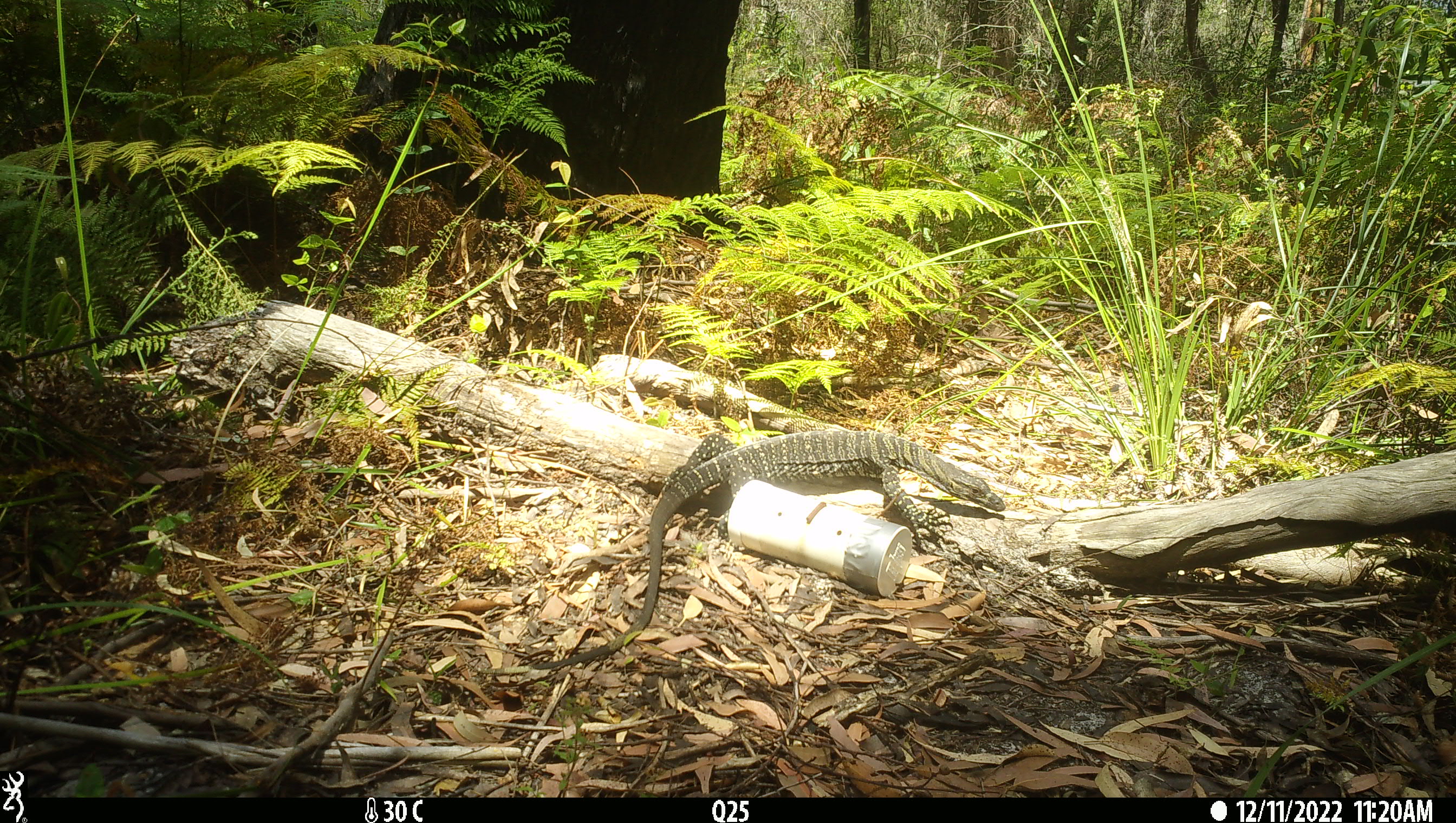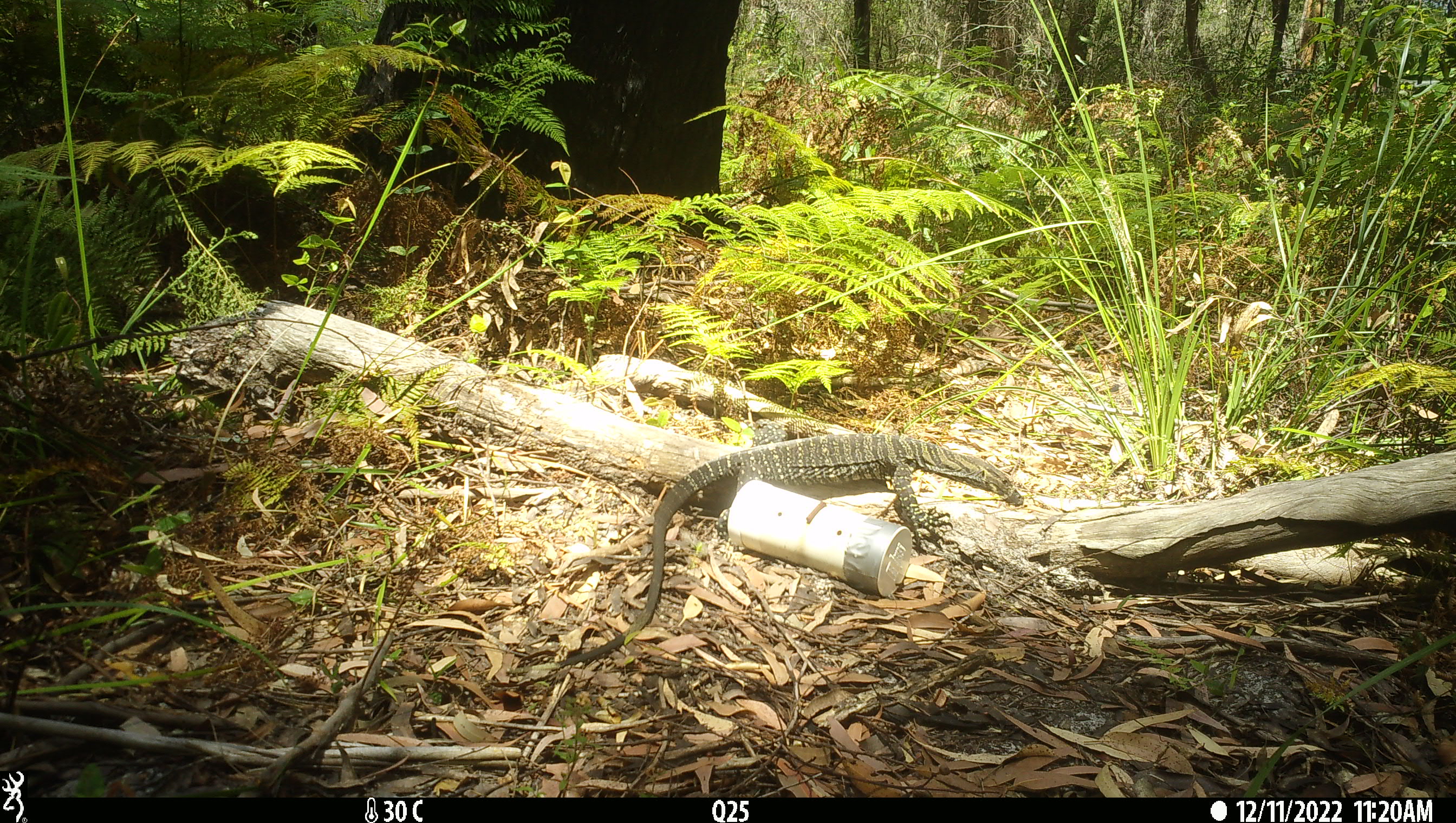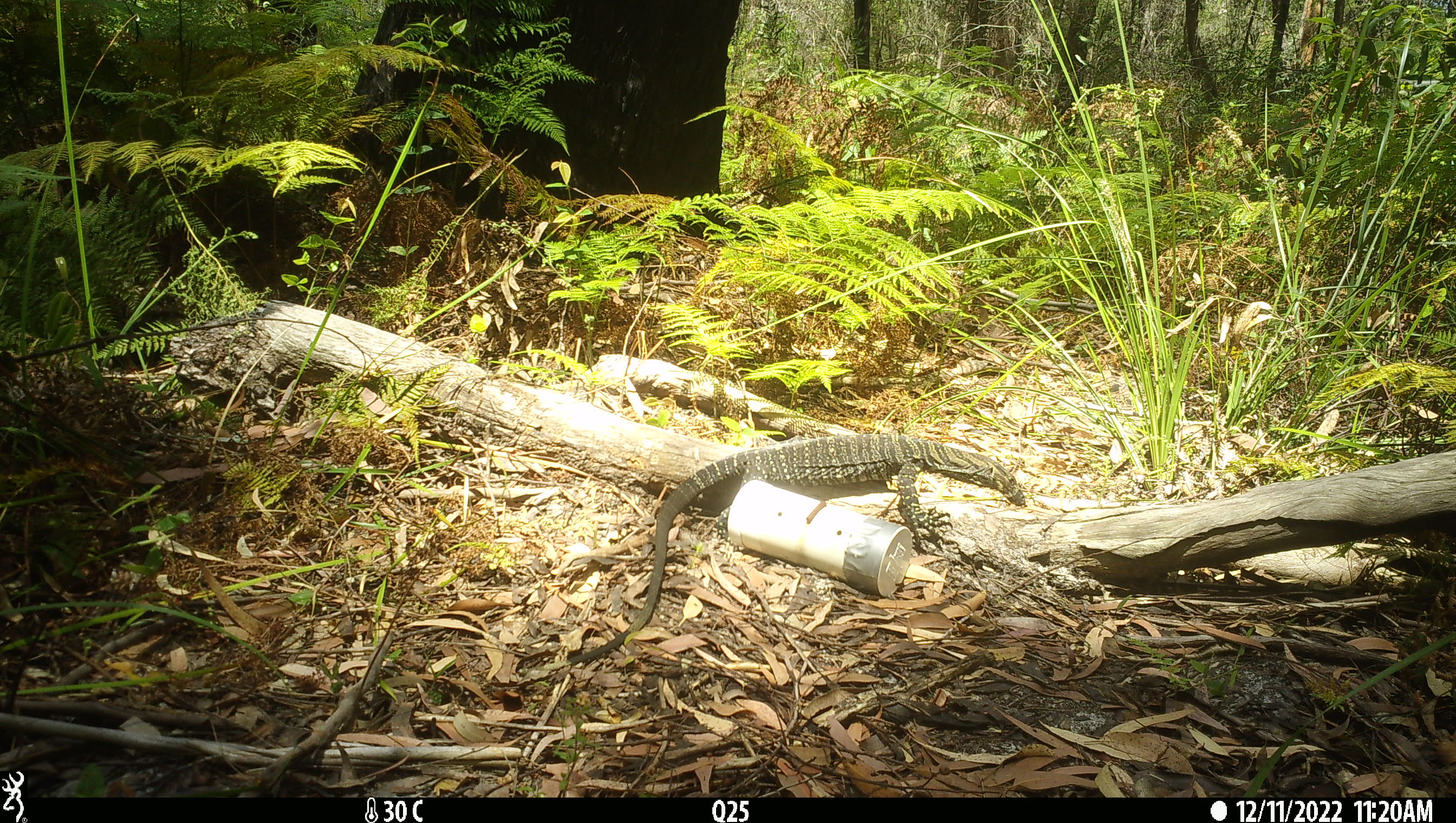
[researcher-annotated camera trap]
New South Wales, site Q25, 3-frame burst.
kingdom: Animalia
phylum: Chordata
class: Reptilia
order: Squamata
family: Varanidae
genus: Varanus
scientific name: Varanus varius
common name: lace monitor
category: goanna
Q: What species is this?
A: Goanna (lace monitor) (Varanus varius).